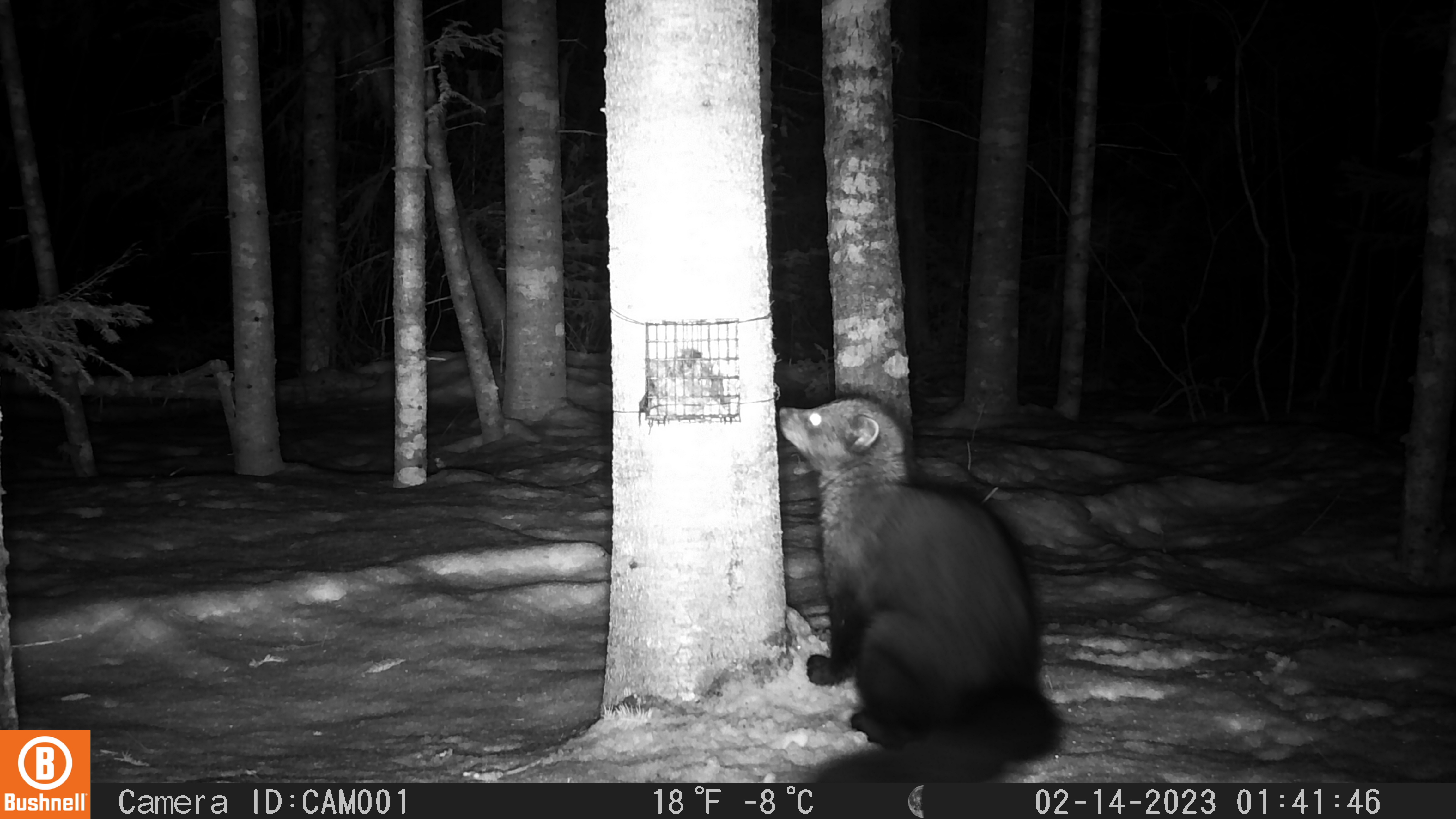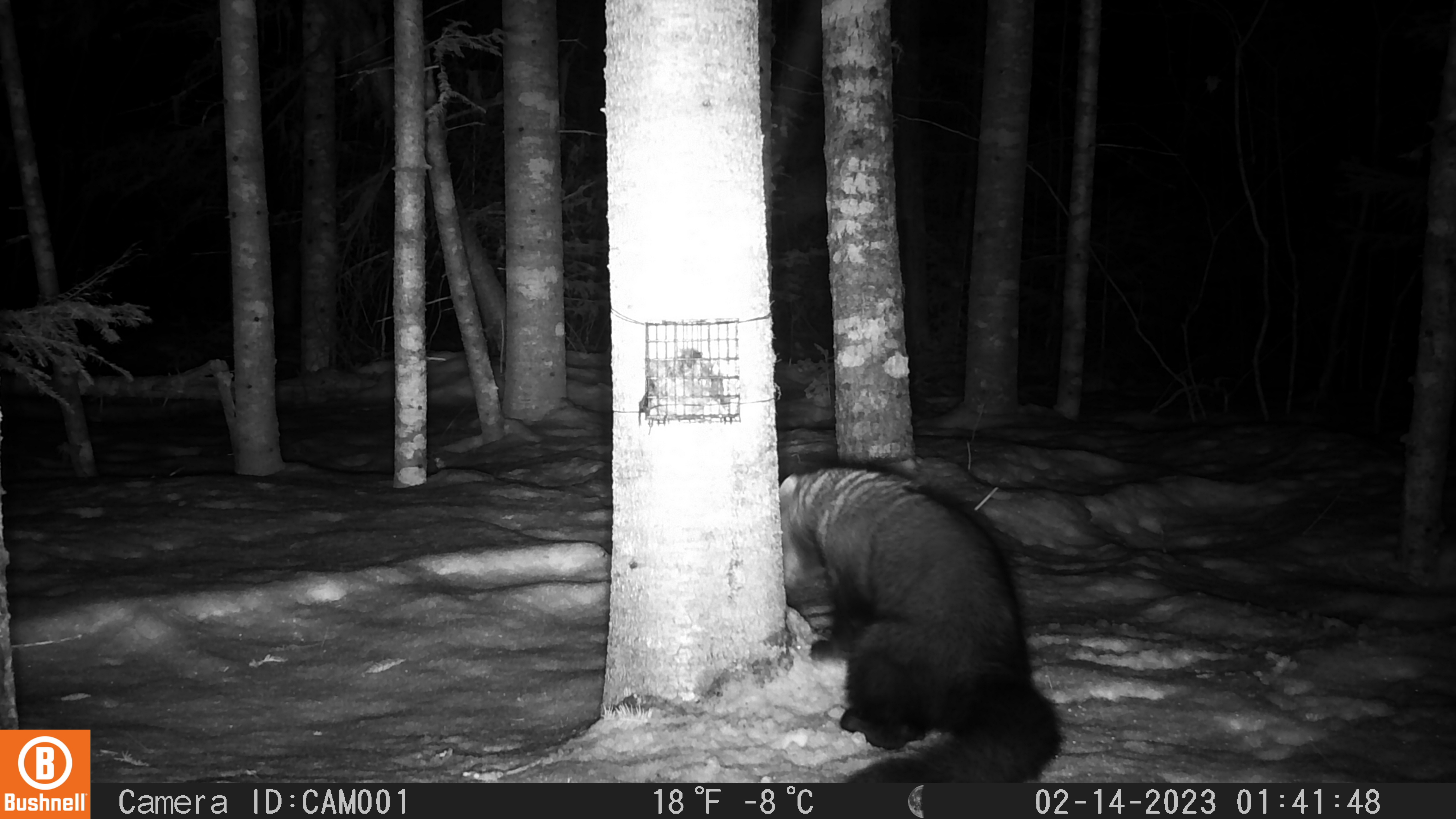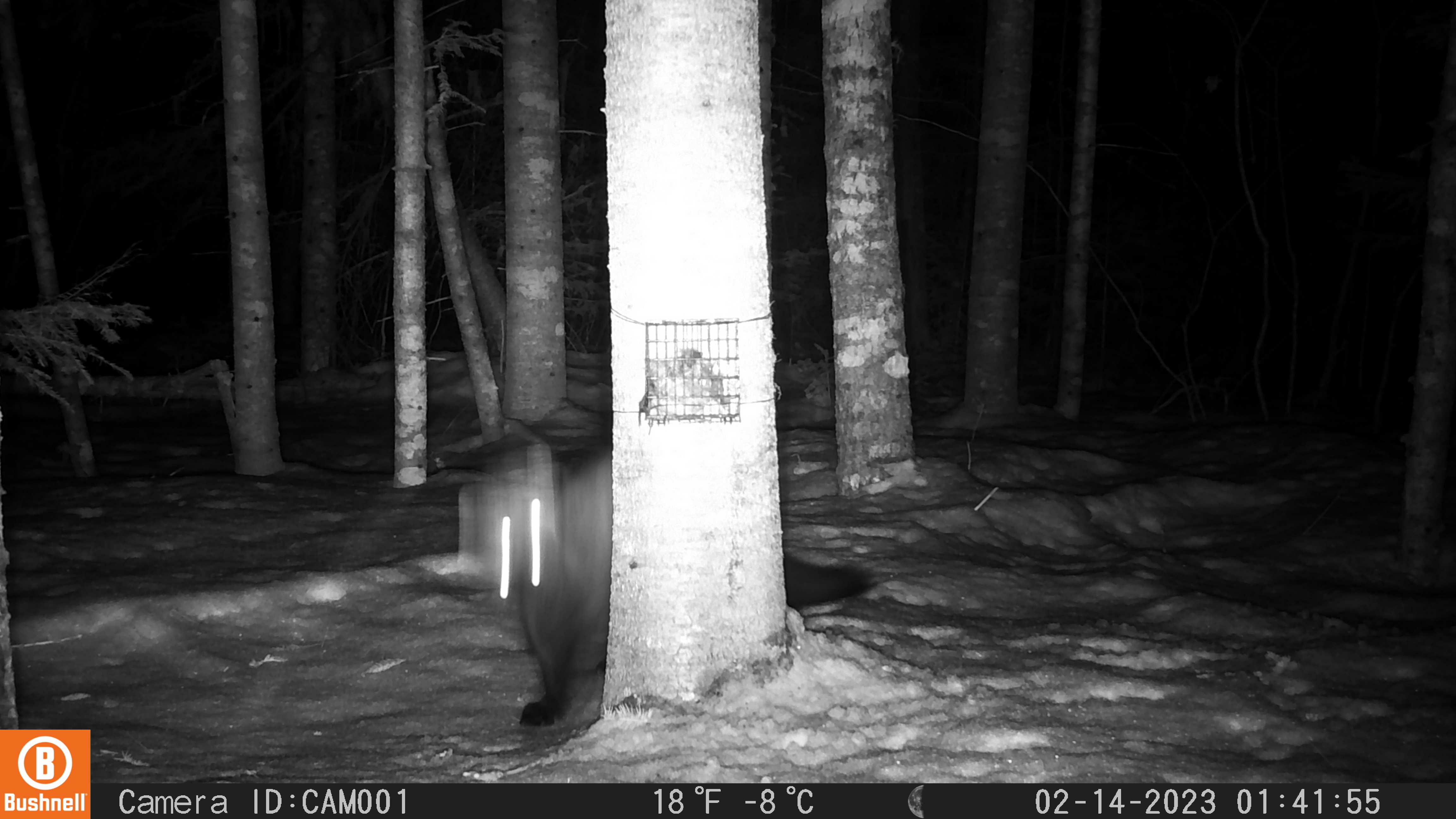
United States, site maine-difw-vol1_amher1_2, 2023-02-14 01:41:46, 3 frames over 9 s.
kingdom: Animalia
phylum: Chordata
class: Mammalia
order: Carnivora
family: Mustelidae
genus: Pekania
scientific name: Pekania pennanti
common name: fisher